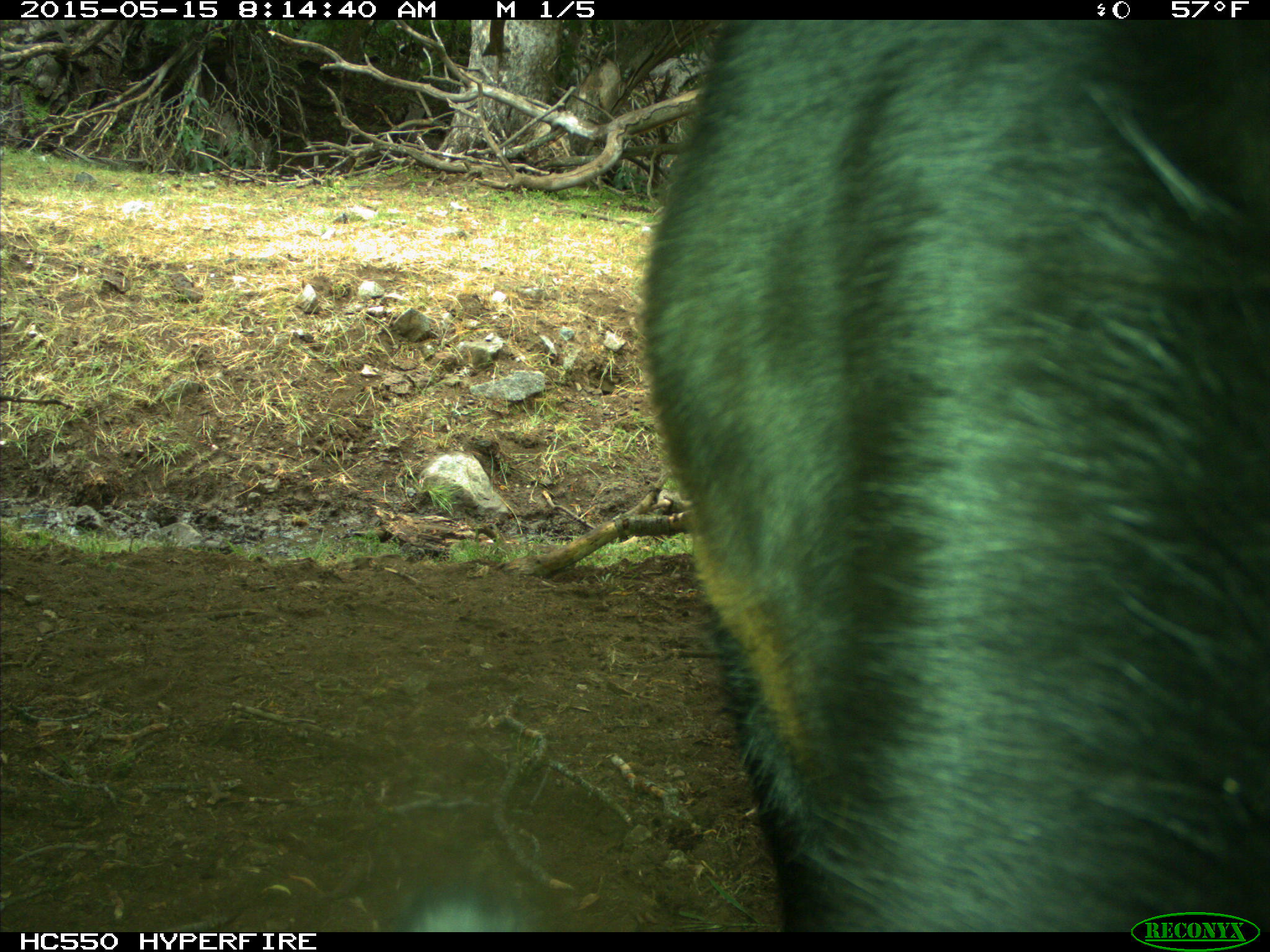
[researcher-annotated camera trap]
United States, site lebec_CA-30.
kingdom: Animalia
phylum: Chordata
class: Mammalia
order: Artiodactyla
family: Bovidae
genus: Bos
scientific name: Bos taurus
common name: domestic cow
Bos taurus (domestic cow).